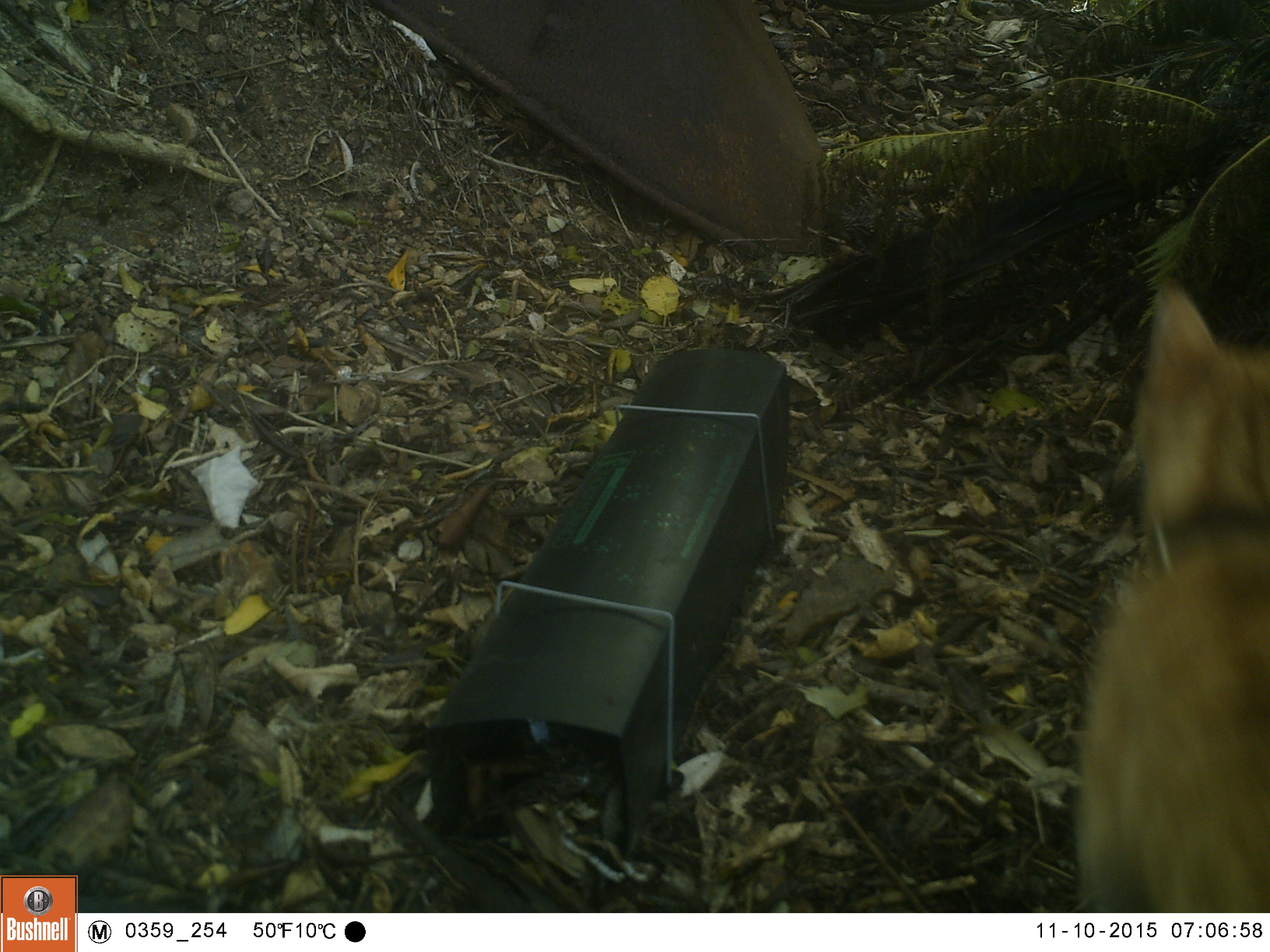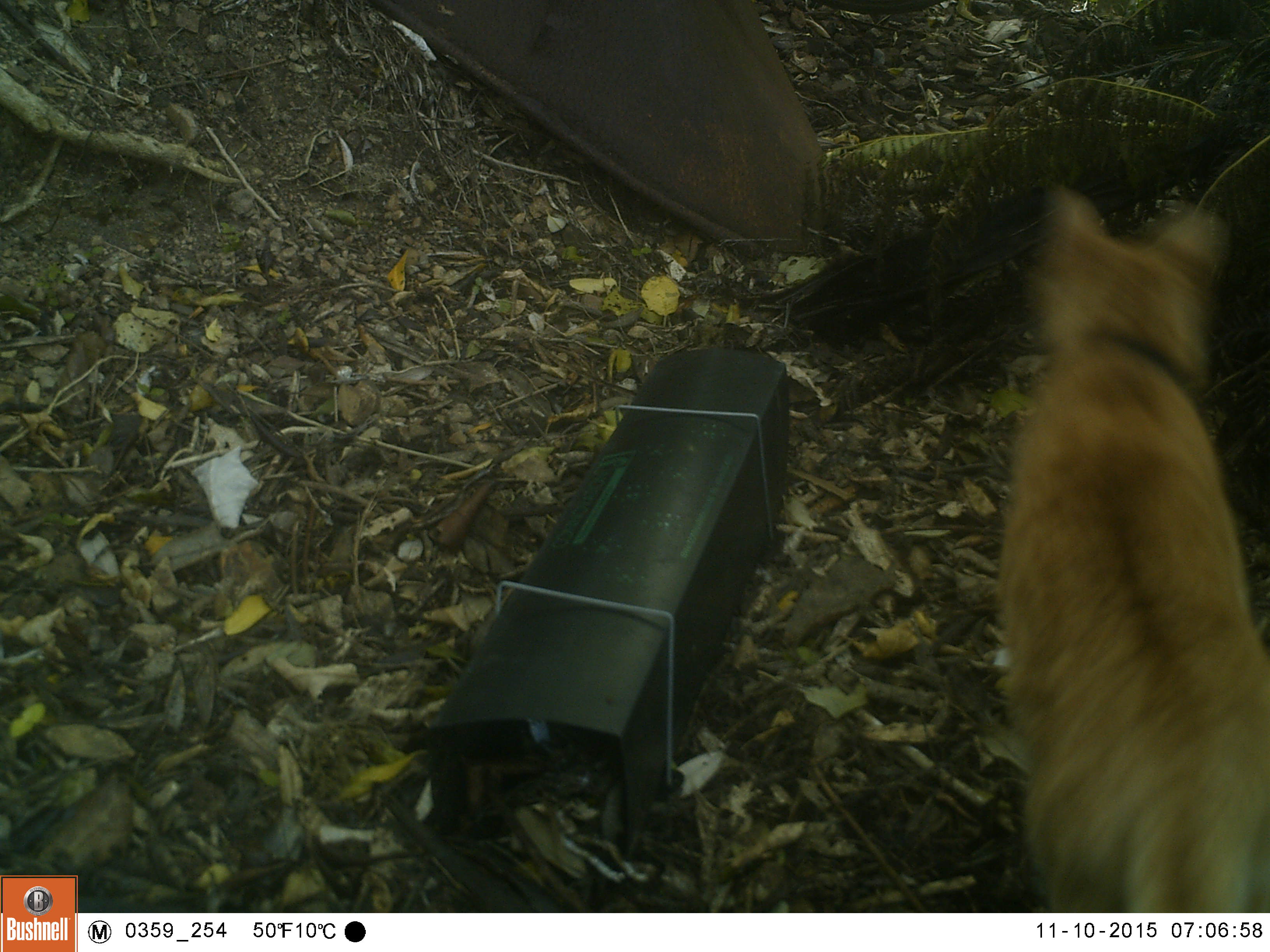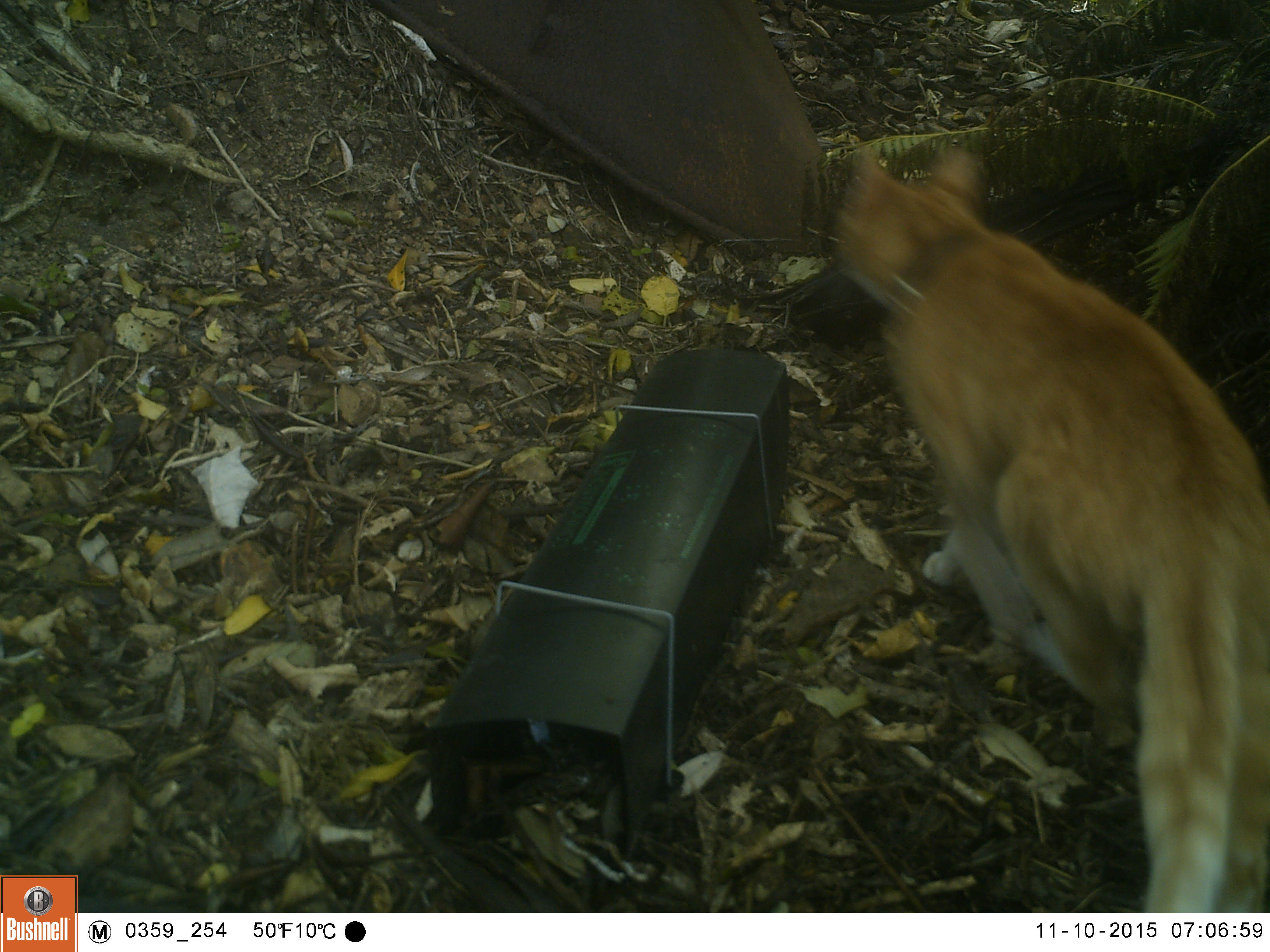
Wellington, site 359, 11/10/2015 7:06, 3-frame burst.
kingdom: Animalia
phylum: Chordata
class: Mammalia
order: Carnivora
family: Felidae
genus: Felis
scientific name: Felis catus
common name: cat